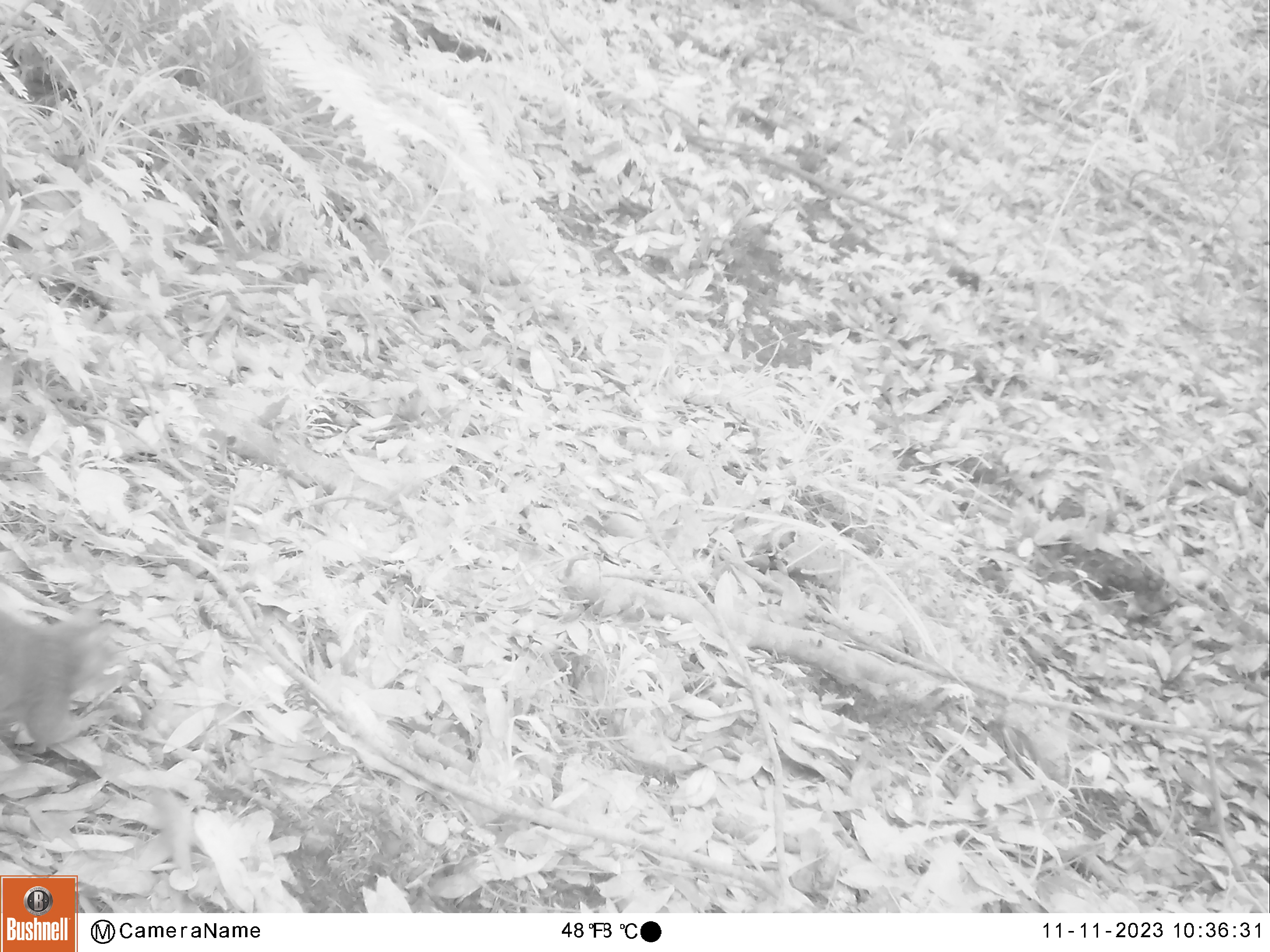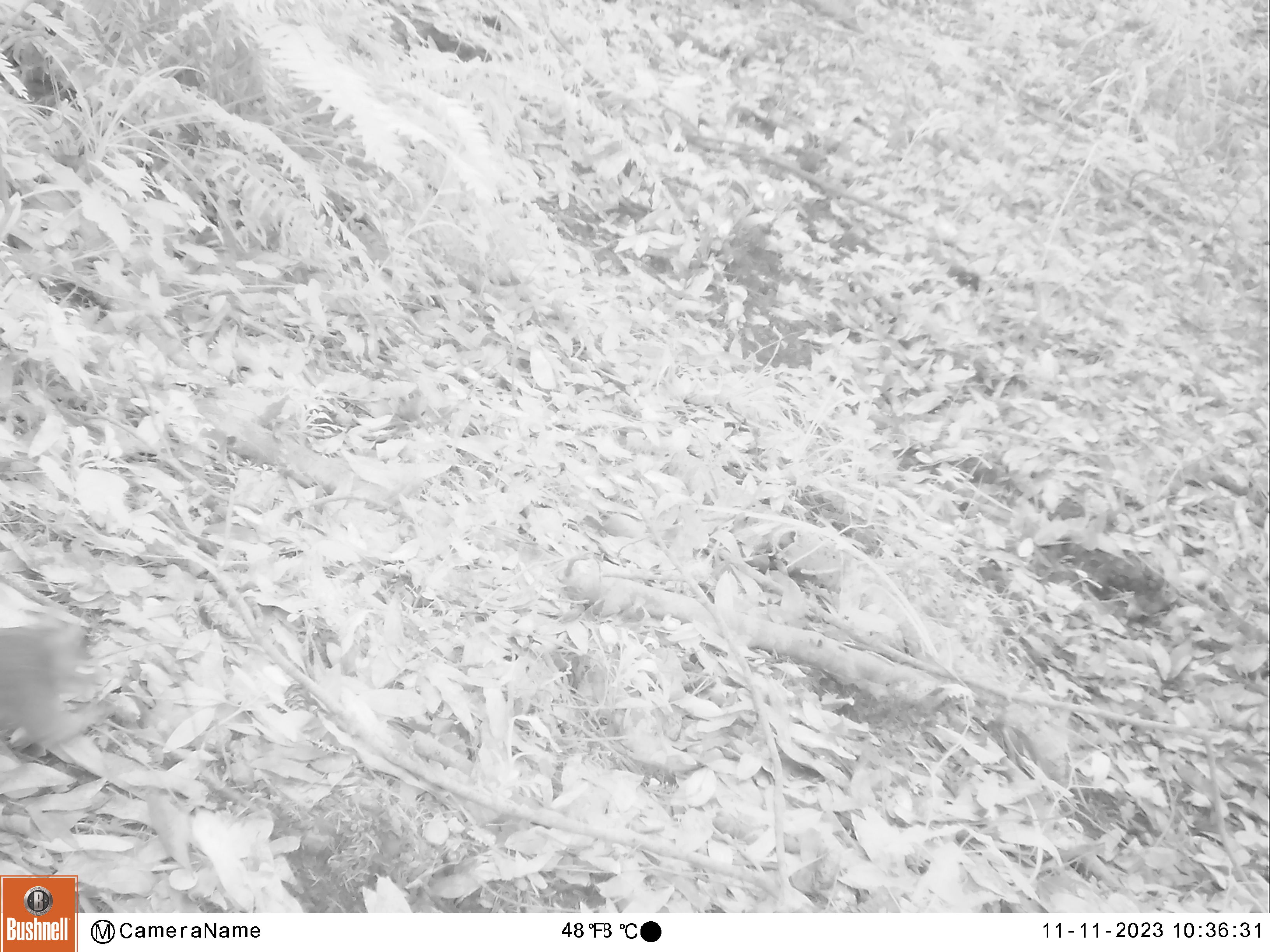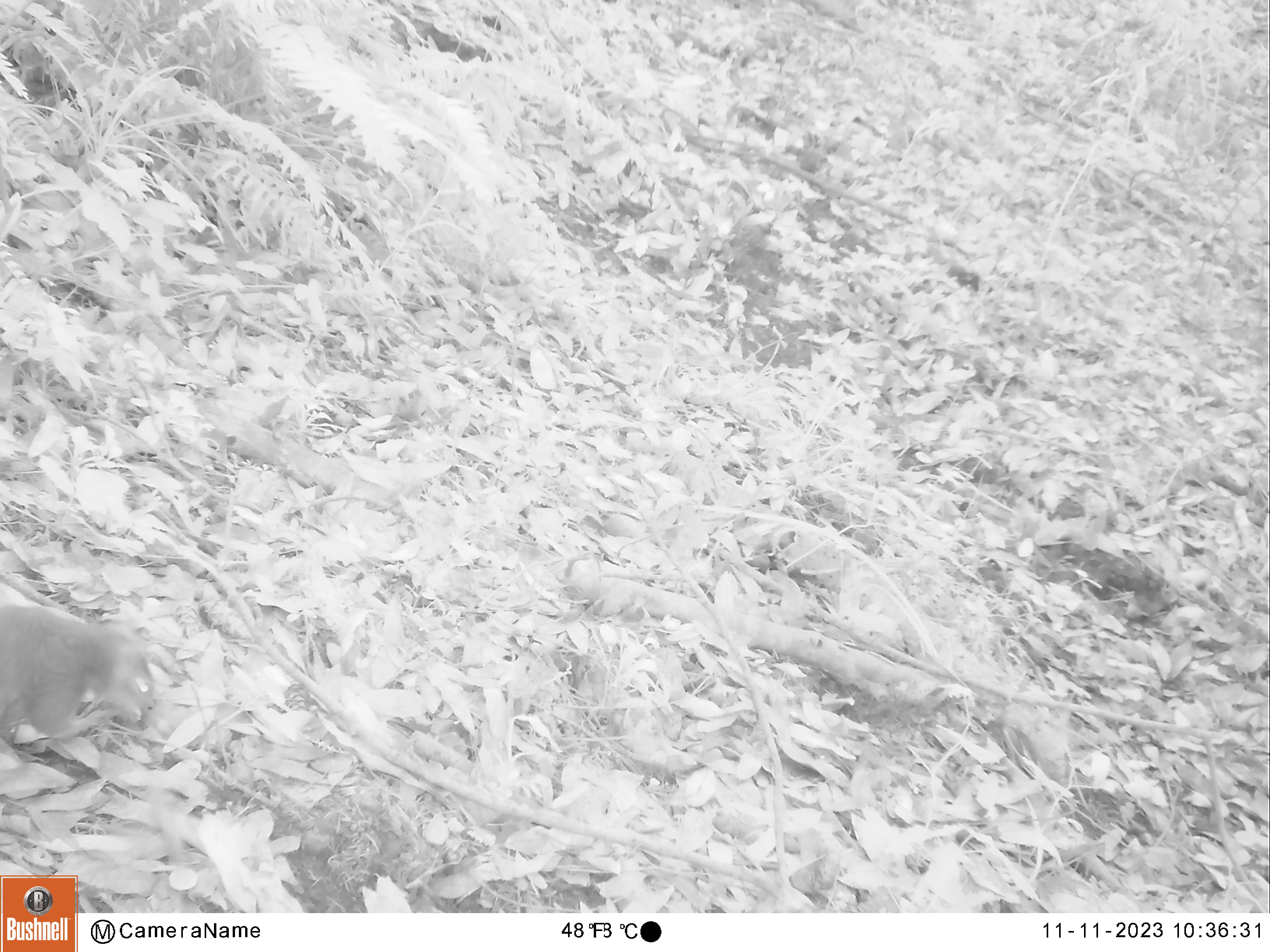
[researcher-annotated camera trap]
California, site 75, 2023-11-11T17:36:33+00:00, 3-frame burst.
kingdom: Animalia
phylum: Chordata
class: Mammalia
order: Rodentia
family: Sciuridae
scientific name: Sciuridae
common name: squirrel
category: unknown squirrel